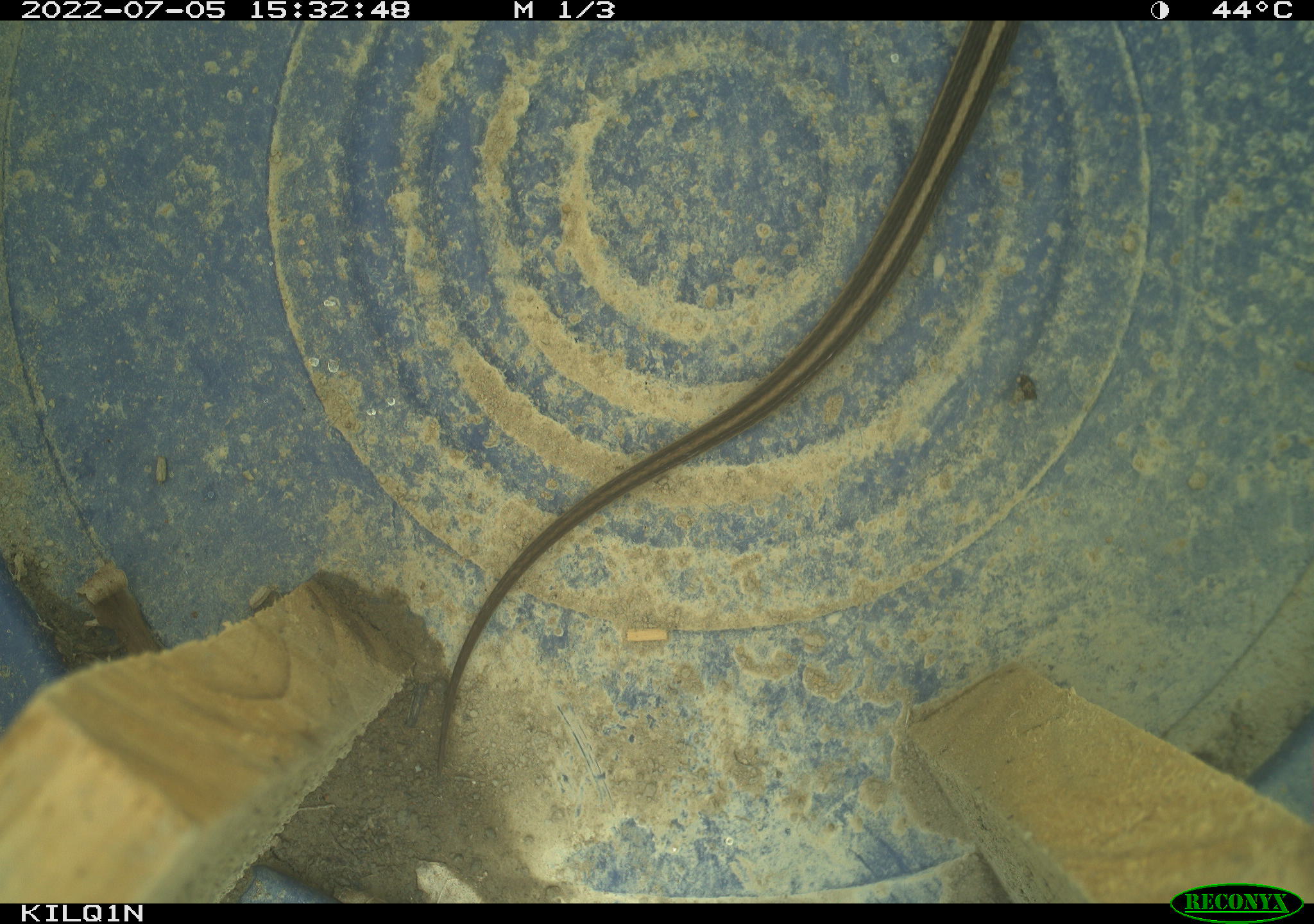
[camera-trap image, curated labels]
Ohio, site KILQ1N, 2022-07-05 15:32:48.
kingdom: Animalia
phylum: Chordata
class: Reptilia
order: Squamata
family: Colubridae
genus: Thamnophis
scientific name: Thamnophis sirtalis sirtalis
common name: eastern gartersnake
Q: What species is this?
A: Eastern gartersnake (Thamnophis sirtalis sirtalis).